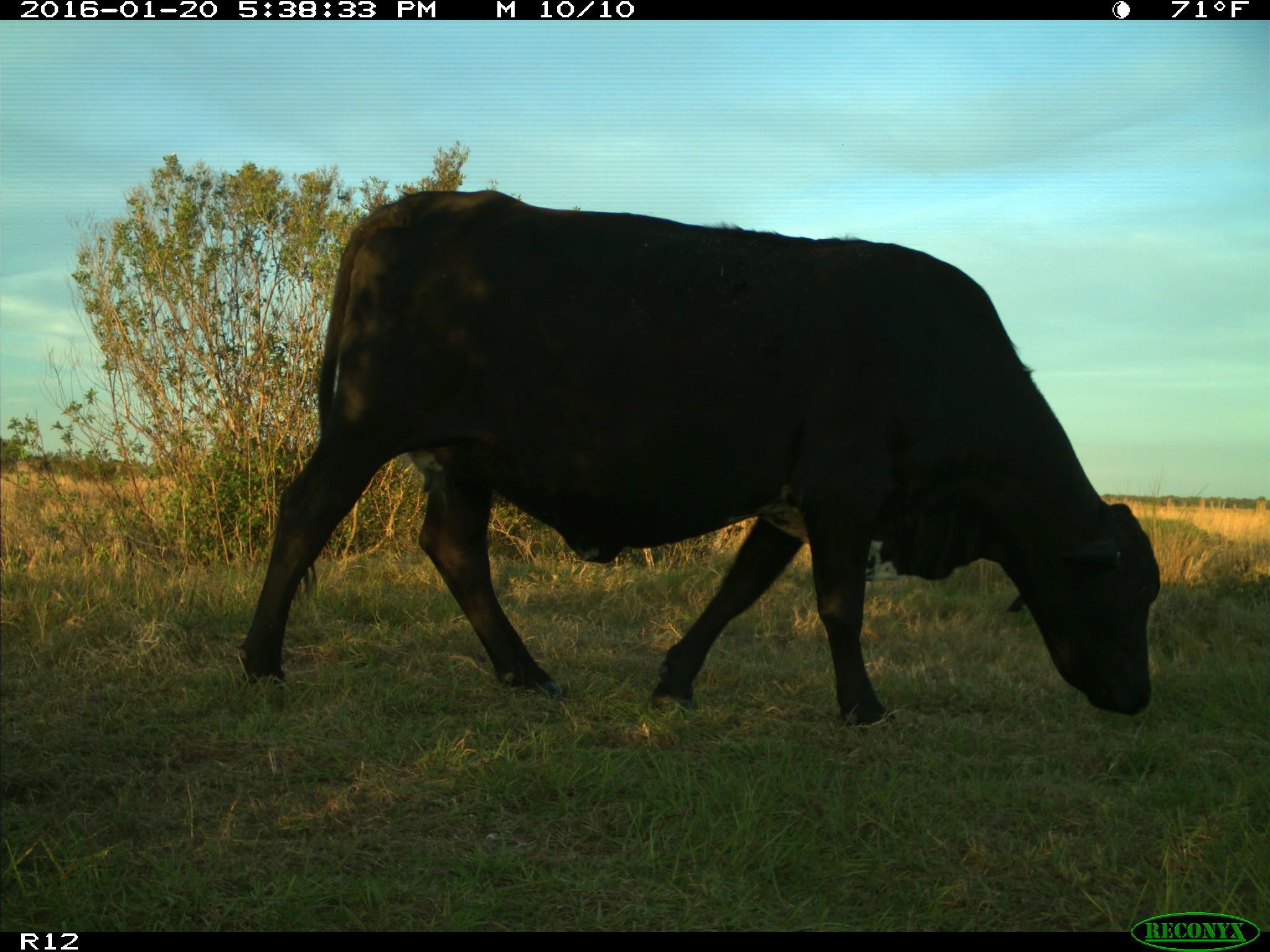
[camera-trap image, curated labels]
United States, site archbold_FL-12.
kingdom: Animalia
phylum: Chordata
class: Mammalia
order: Artiodactyla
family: Bovidae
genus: Bos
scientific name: Bos taurus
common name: domestic cow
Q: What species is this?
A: Bos taurus (domestic cow).